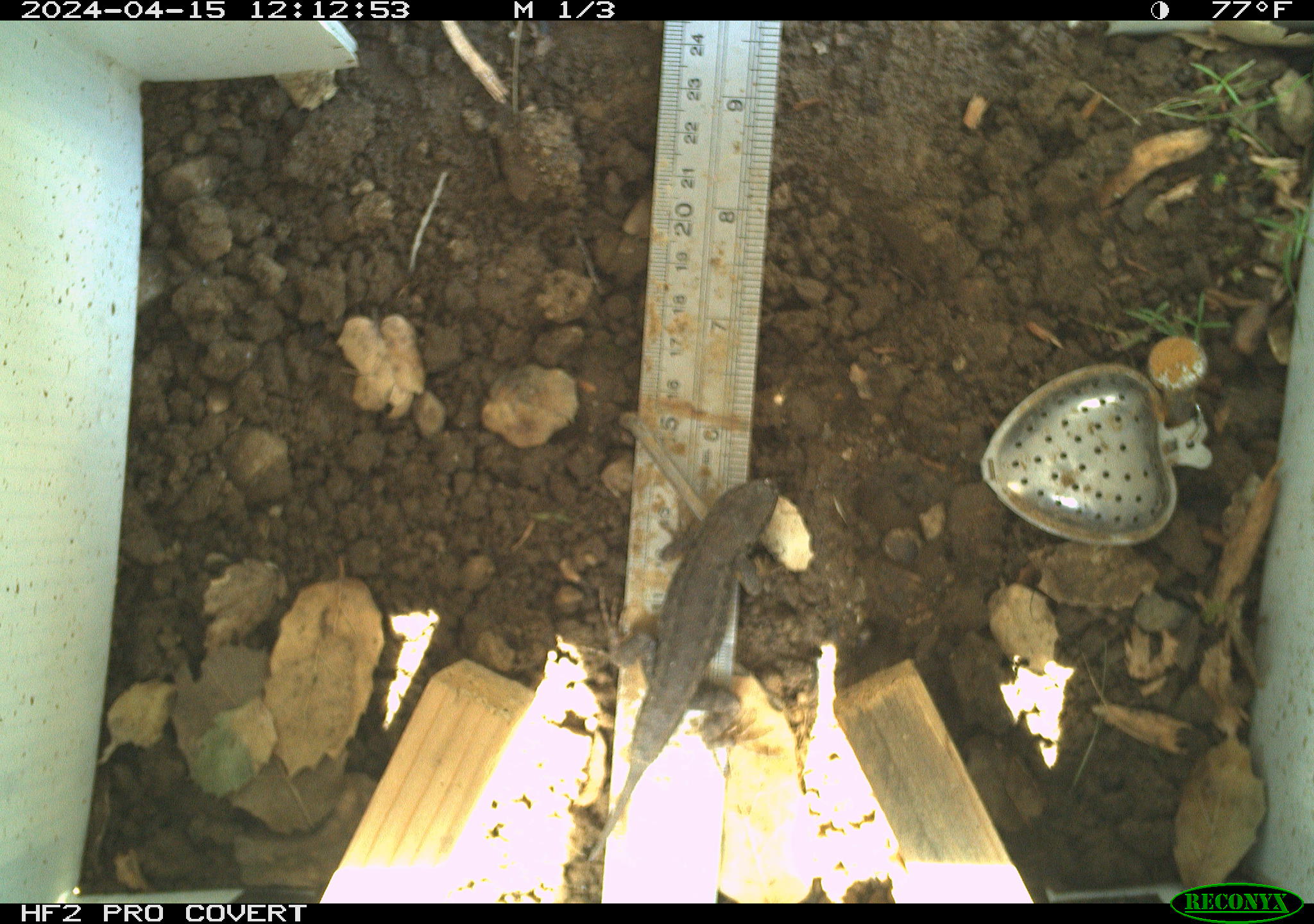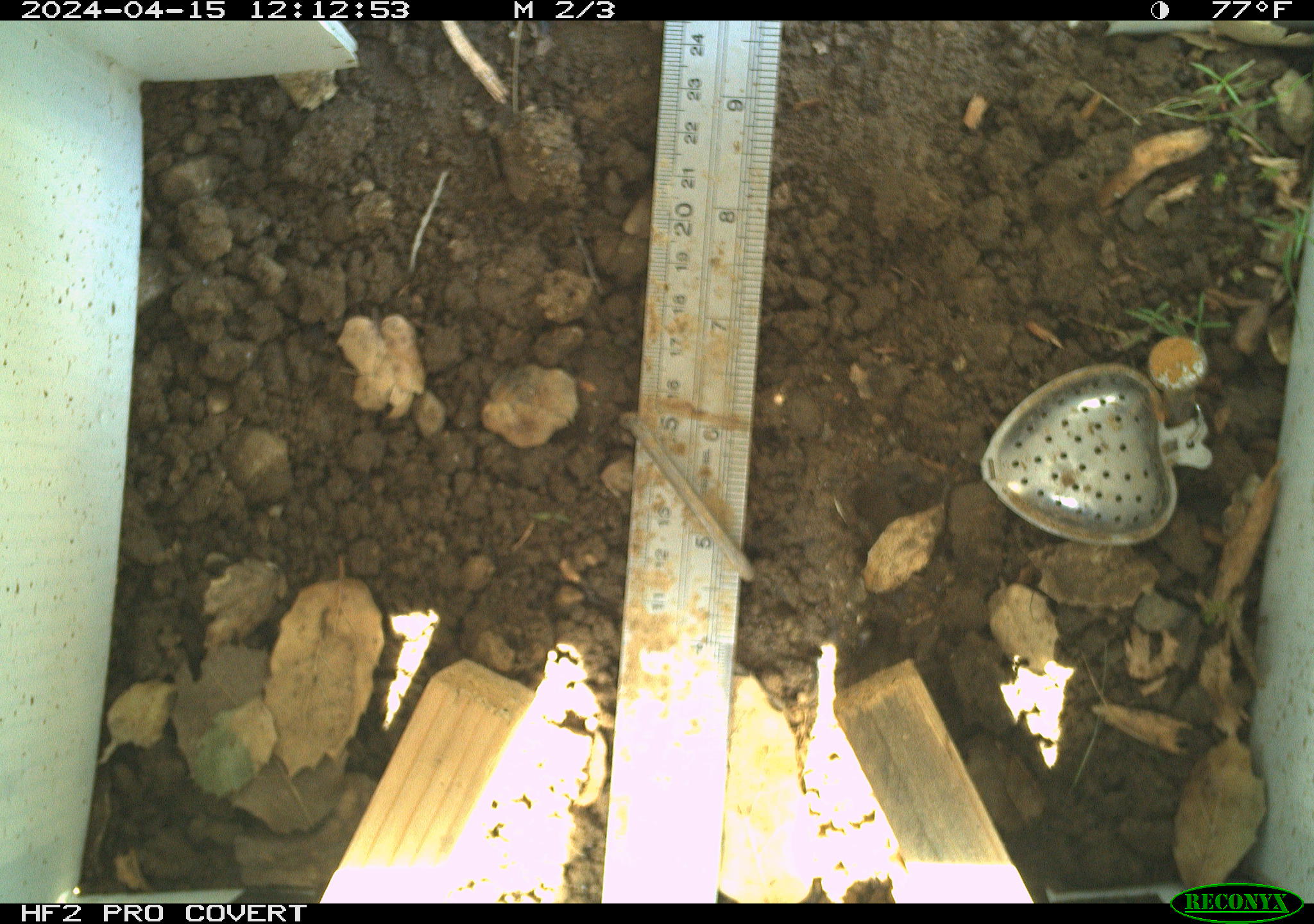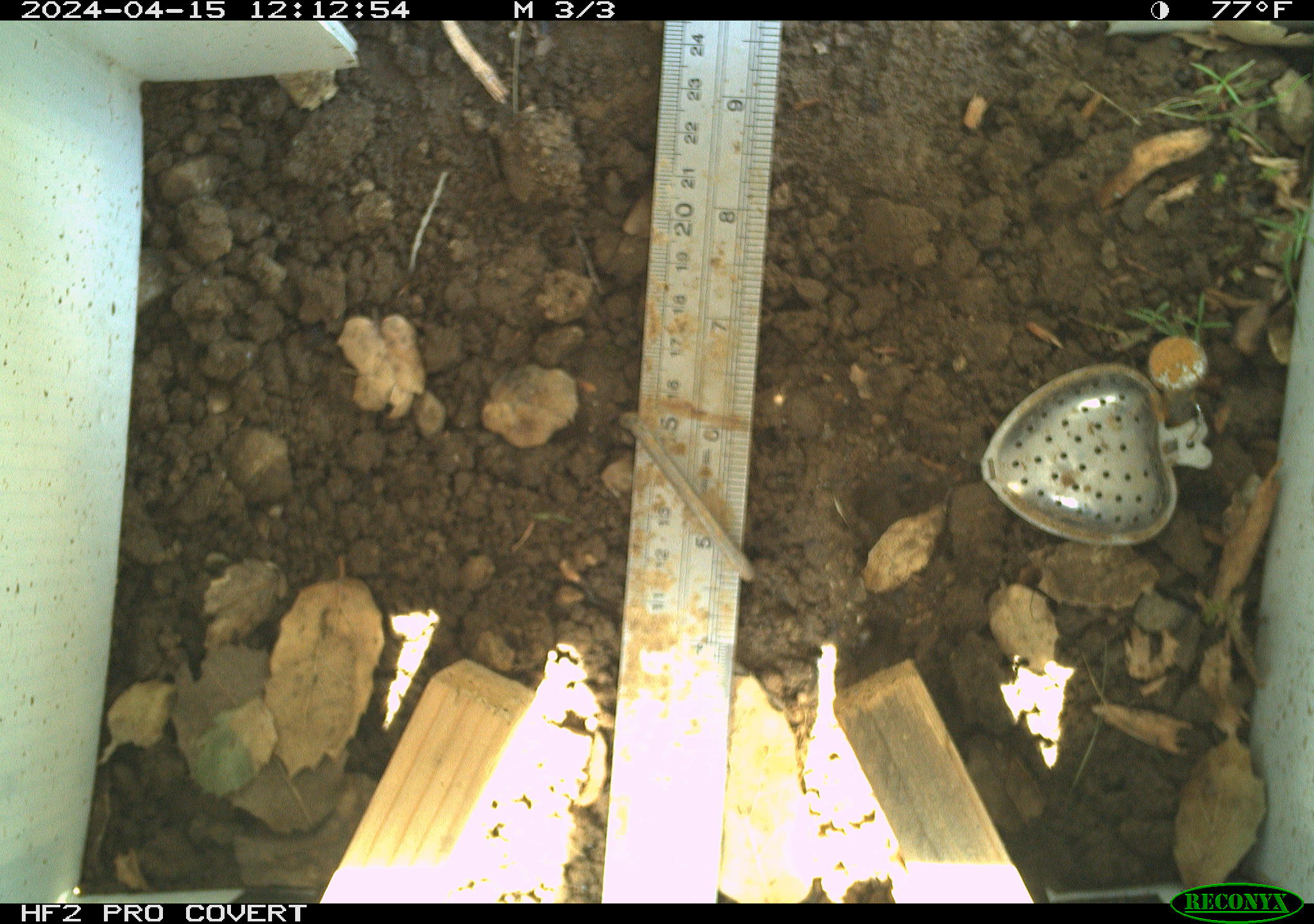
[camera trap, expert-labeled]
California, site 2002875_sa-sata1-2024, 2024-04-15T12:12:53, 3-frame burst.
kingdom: Animalia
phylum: Chordata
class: Reptilia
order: Squamata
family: Phrynosomatidae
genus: Sceloporus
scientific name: Sceloporus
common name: spiny lizards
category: sceloporus species